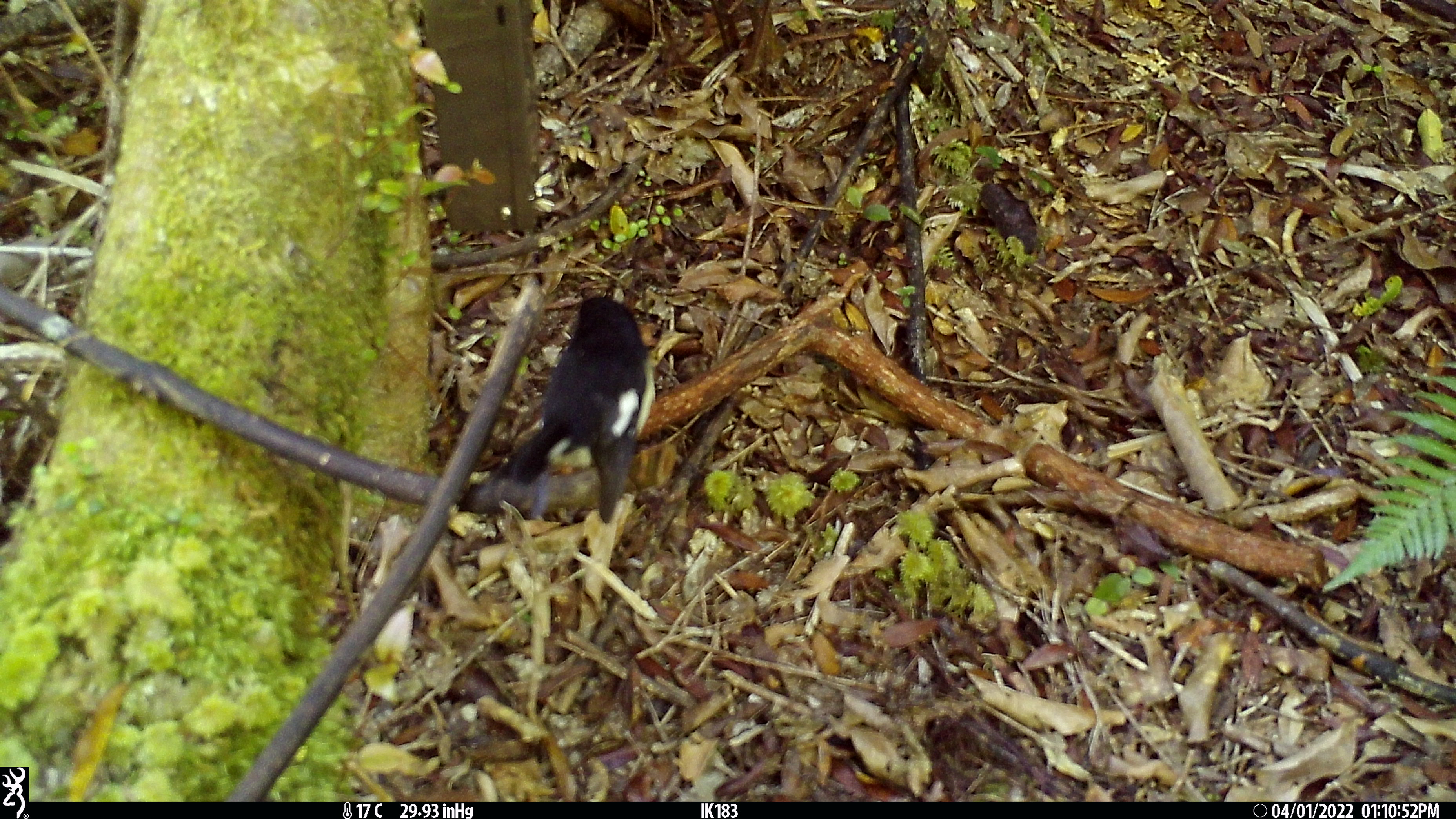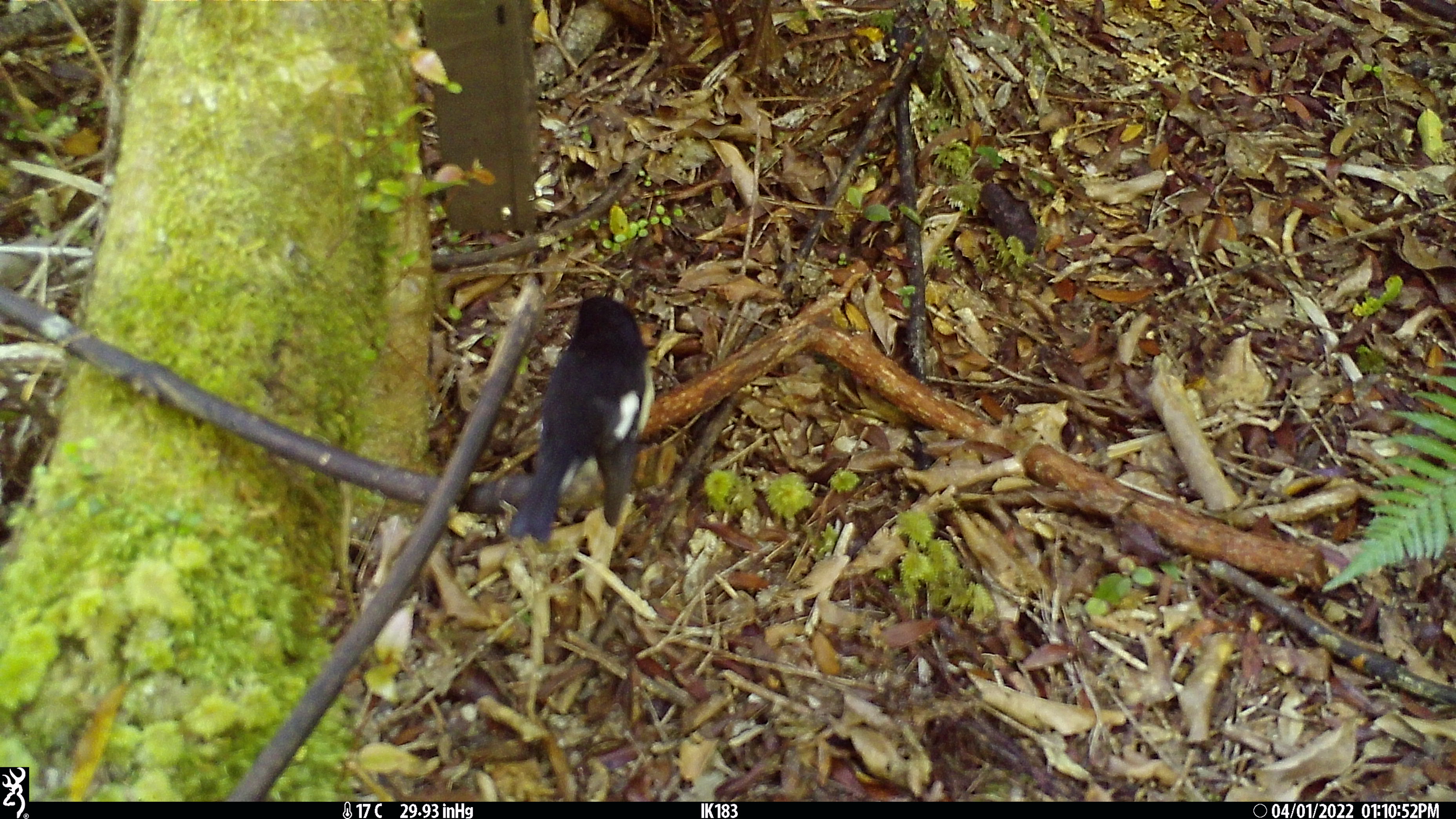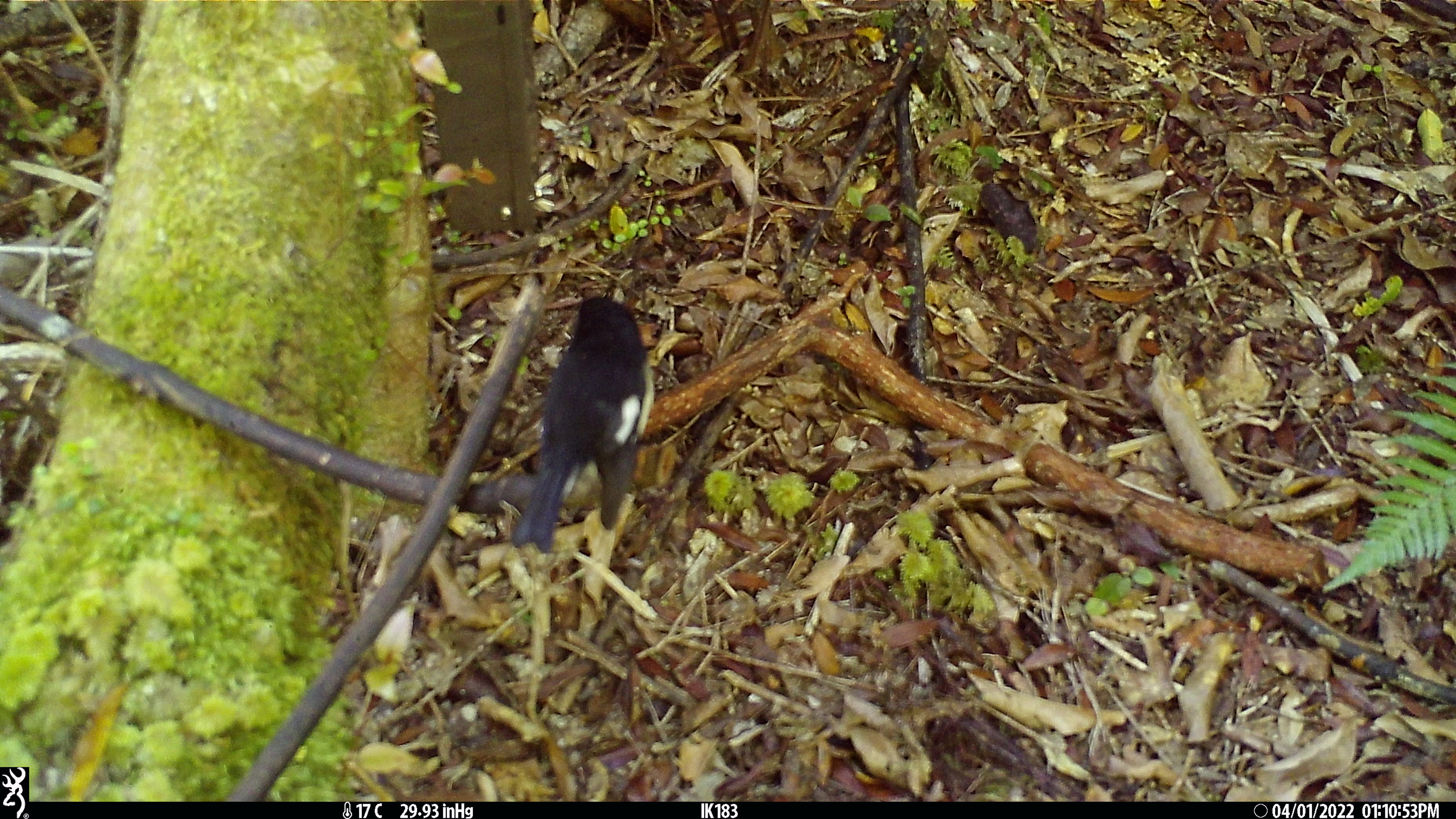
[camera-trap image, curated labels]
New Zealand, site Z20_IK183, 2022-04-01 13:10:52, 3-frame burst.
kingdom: Animalia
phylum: Chordata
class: Aves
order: Passeriformes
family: Petroicidae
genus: Petroica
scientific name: Petroica macrocephala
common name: tomtit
Tomtit (Petroica macrocephala).